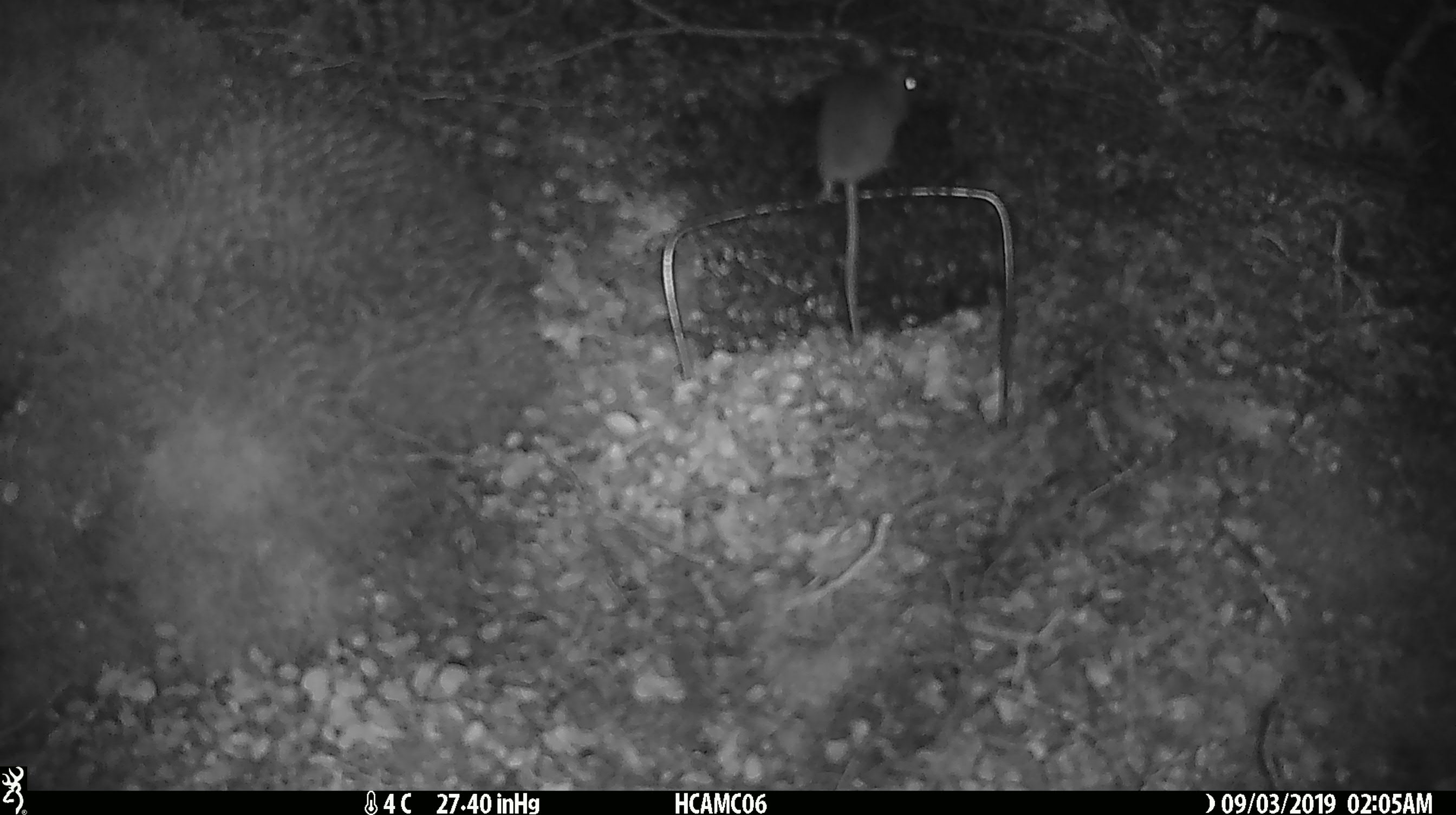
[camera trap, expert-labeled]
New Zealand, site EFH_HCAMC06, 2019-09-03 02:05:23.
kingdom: Animalia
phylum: Chordata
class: Mammalia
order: Rodentia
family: Muridae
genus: Mus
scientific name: Mus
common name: mouse